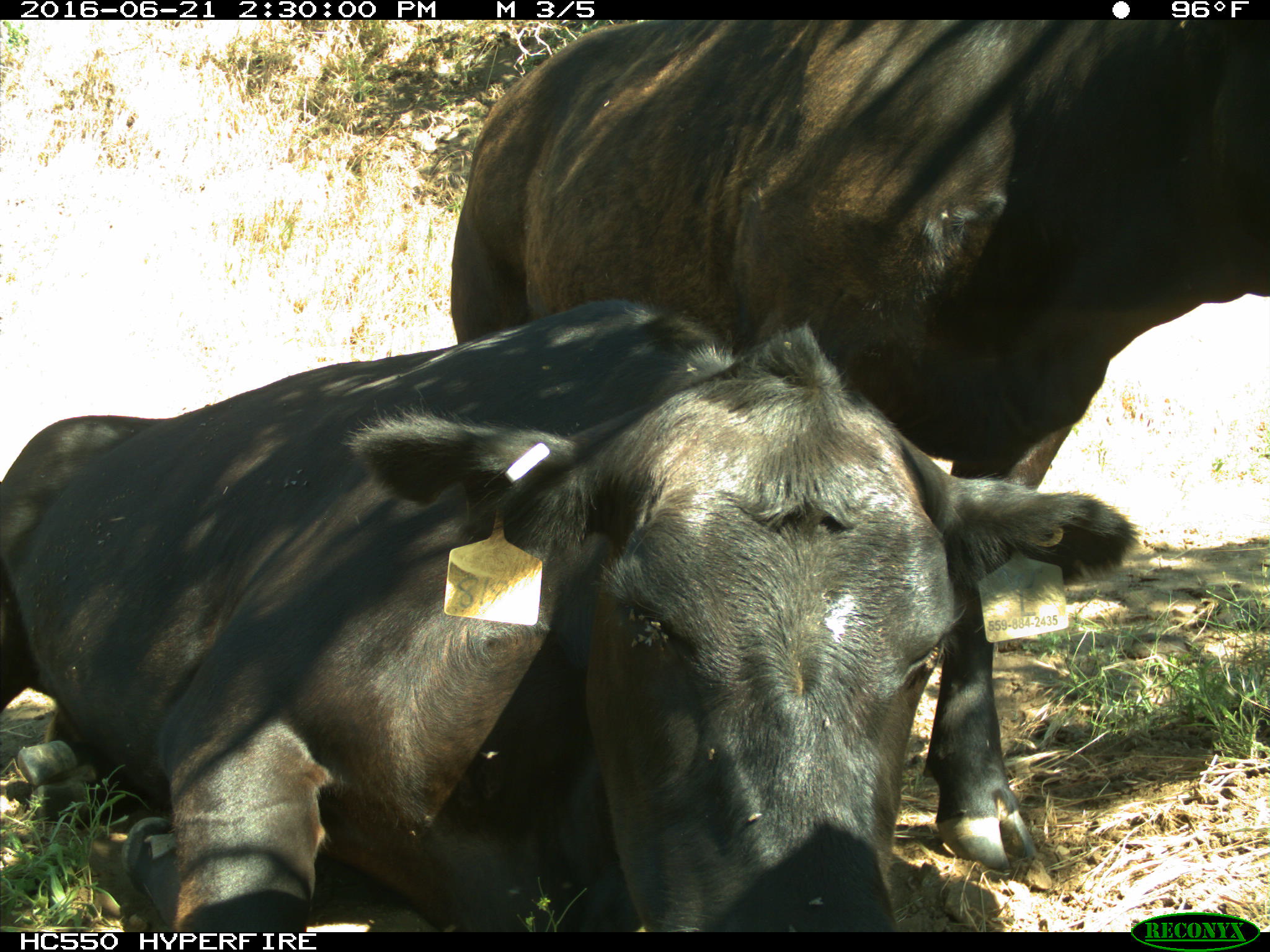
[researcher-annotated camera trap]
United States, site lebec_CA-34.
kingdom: Animalia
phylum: Chordata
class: Mammalia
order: Artiodactyla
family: Bovidae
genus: Bos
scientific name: Bos taurus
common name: domestic cow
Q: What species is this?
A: Bos taurus (domestic cow).